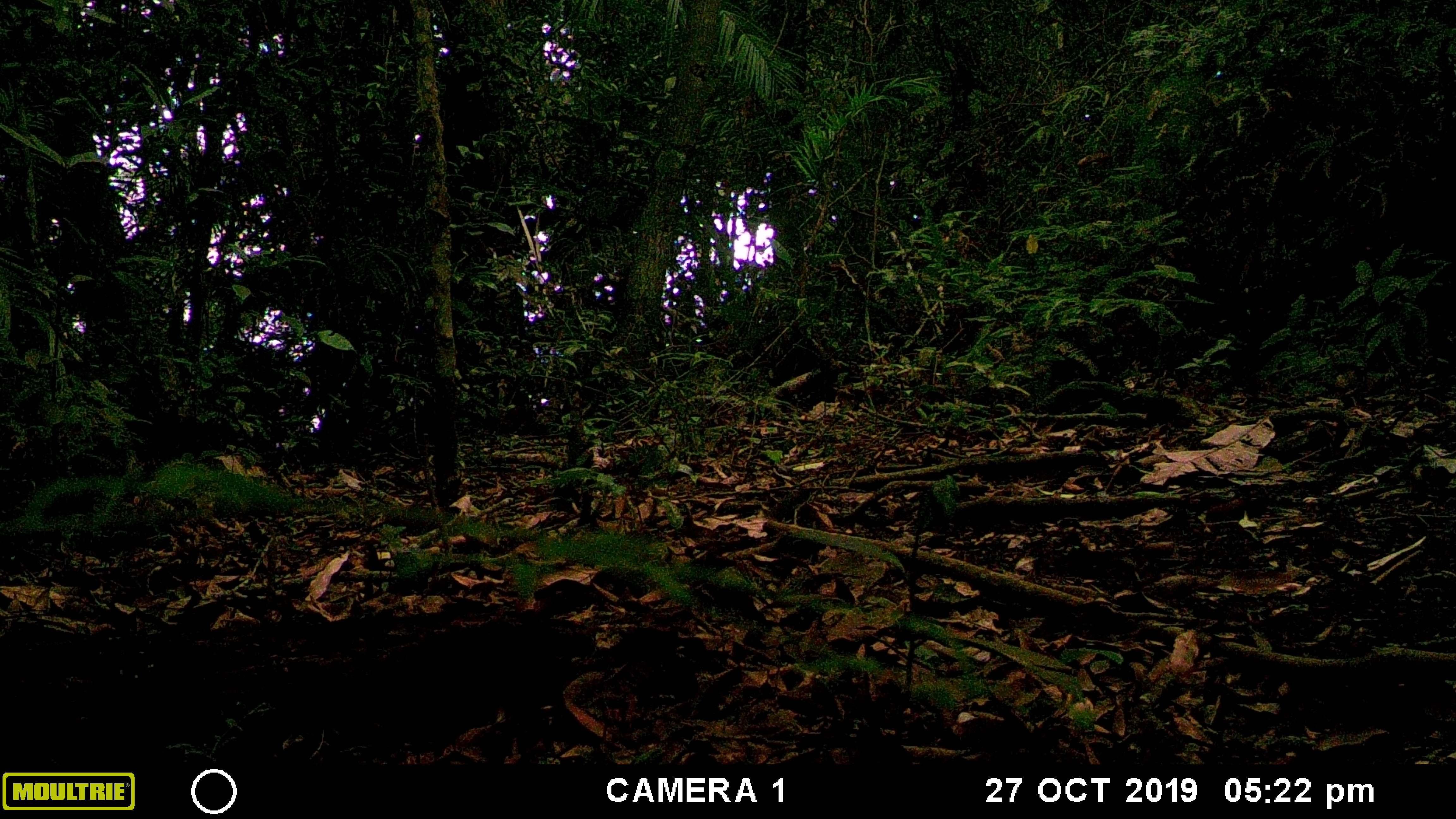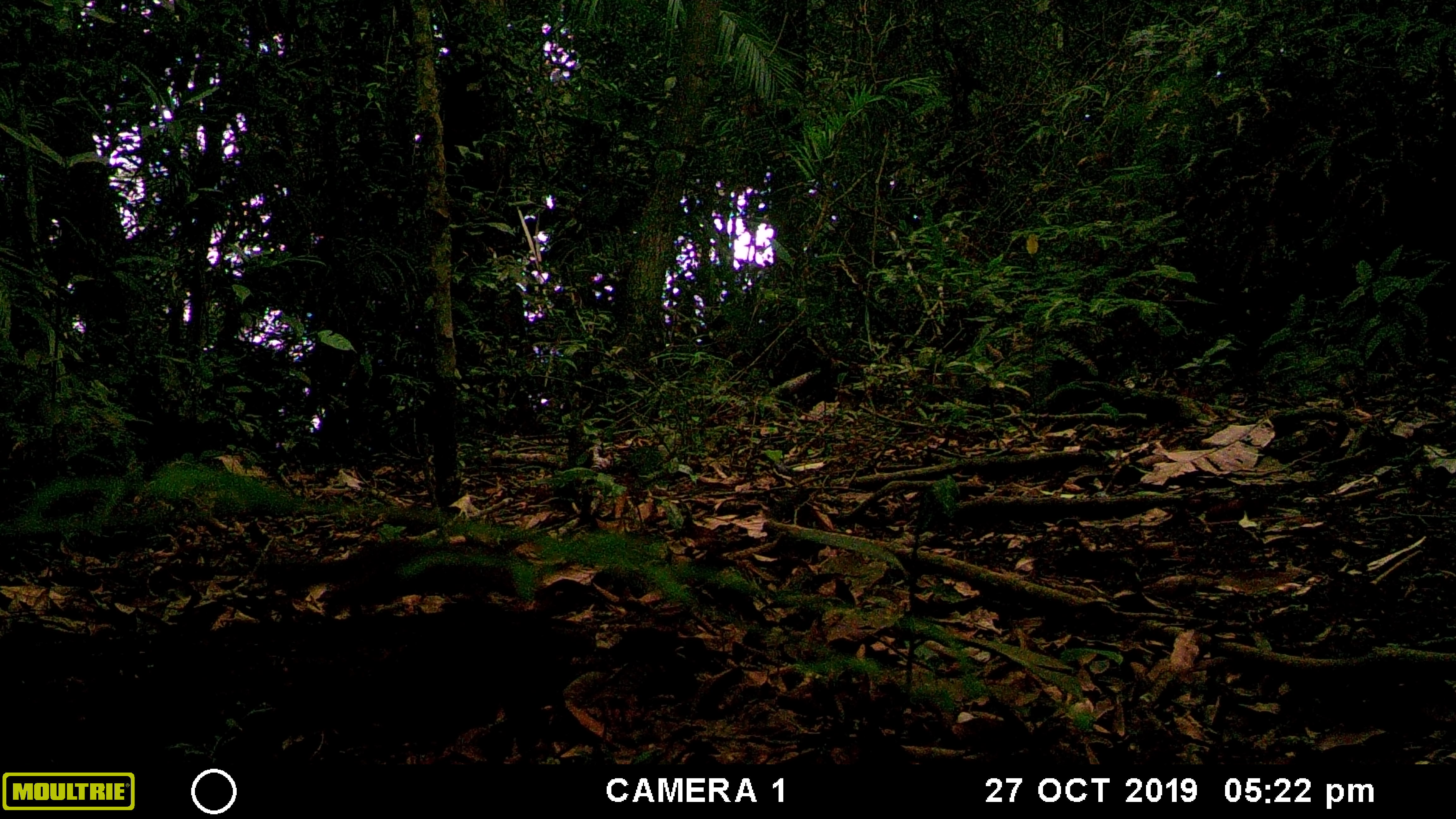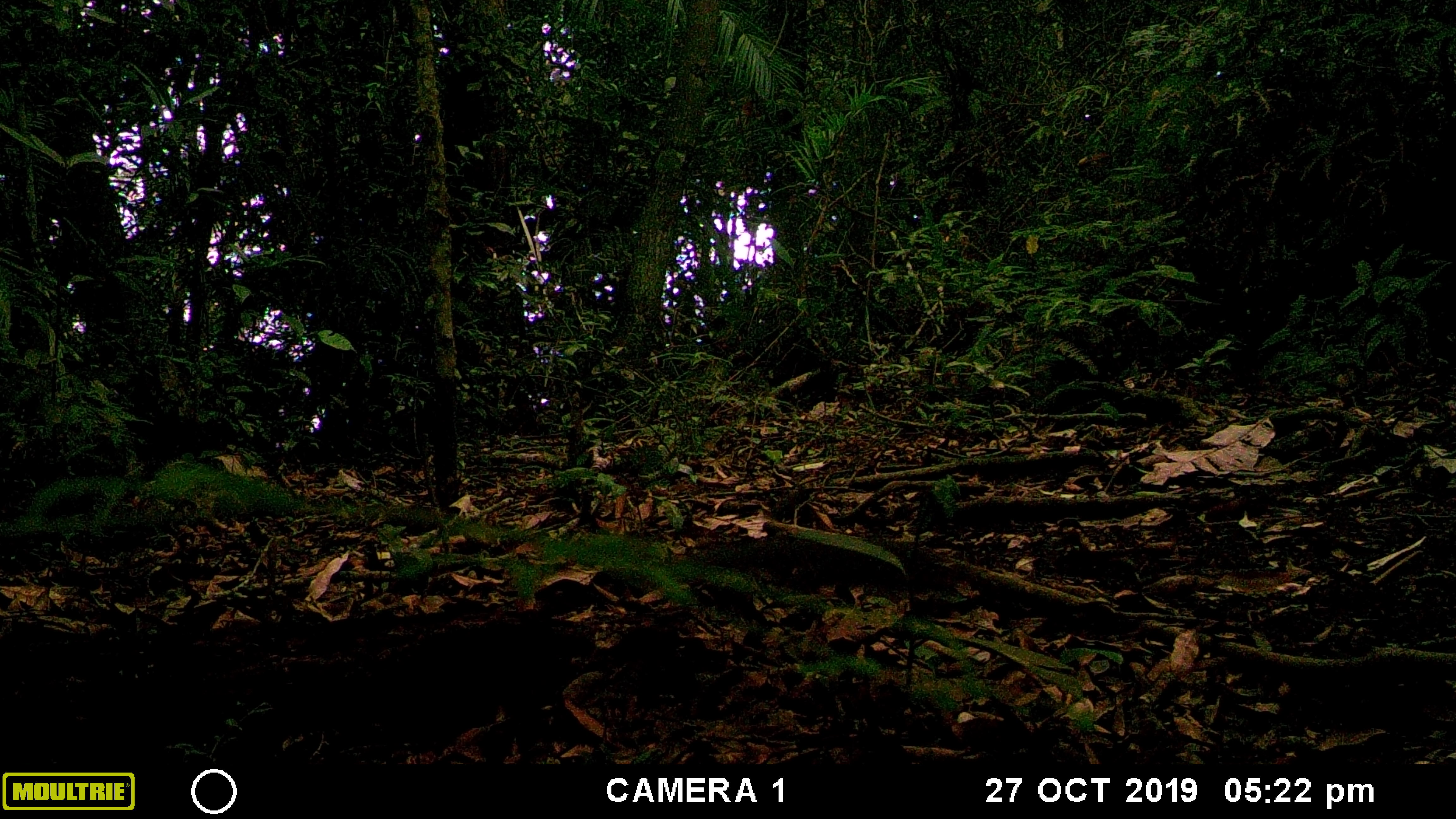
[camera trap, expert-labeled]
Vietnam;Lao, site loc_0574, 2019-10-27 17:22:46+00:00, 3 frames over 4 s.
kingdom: Animalia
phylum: Chordata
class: Mammalia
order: Rodentia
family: Sciuridae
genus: Sciurus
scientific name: Sciurus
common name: squirrel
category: unidentified squirrel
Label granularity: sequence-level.